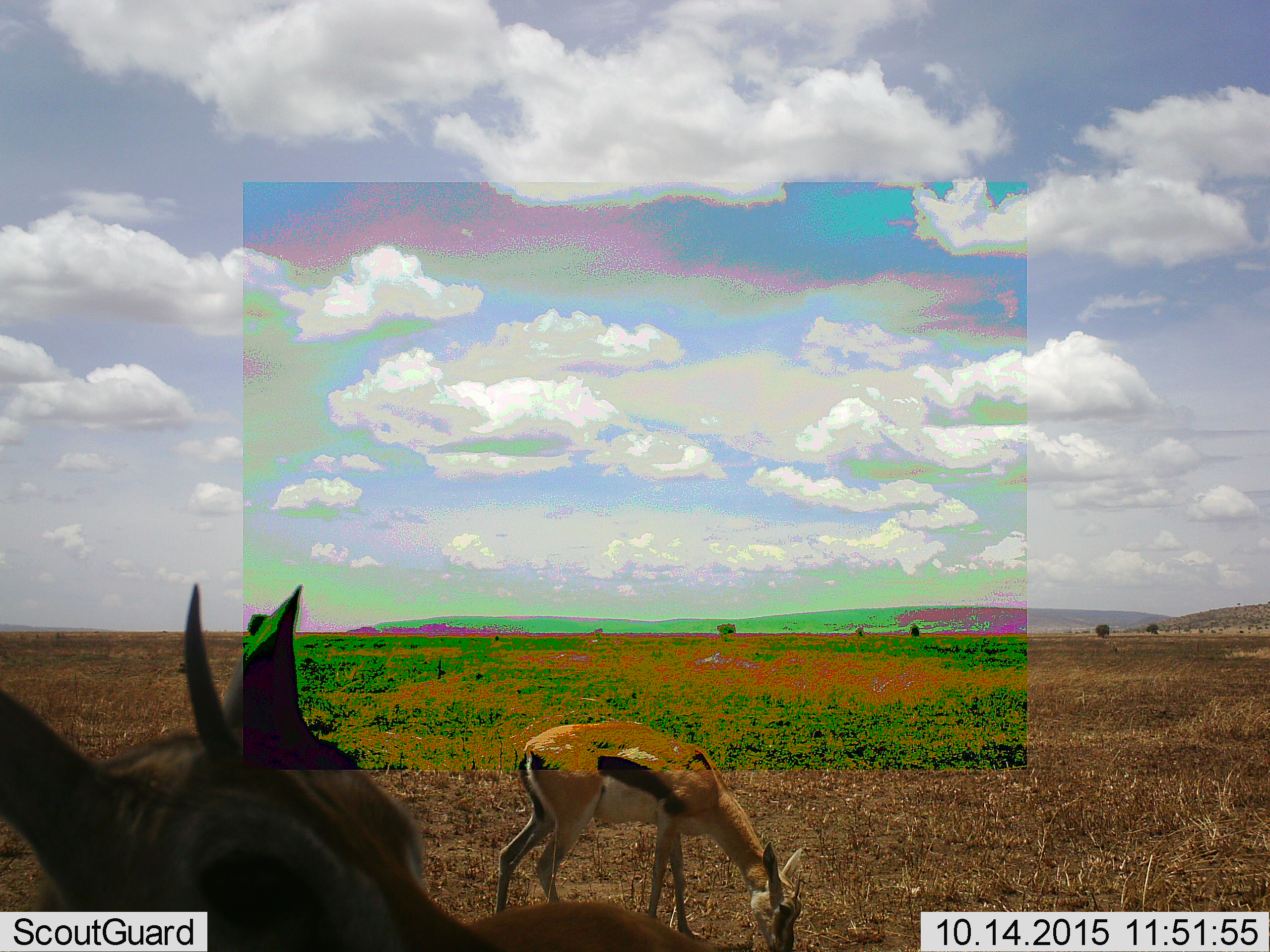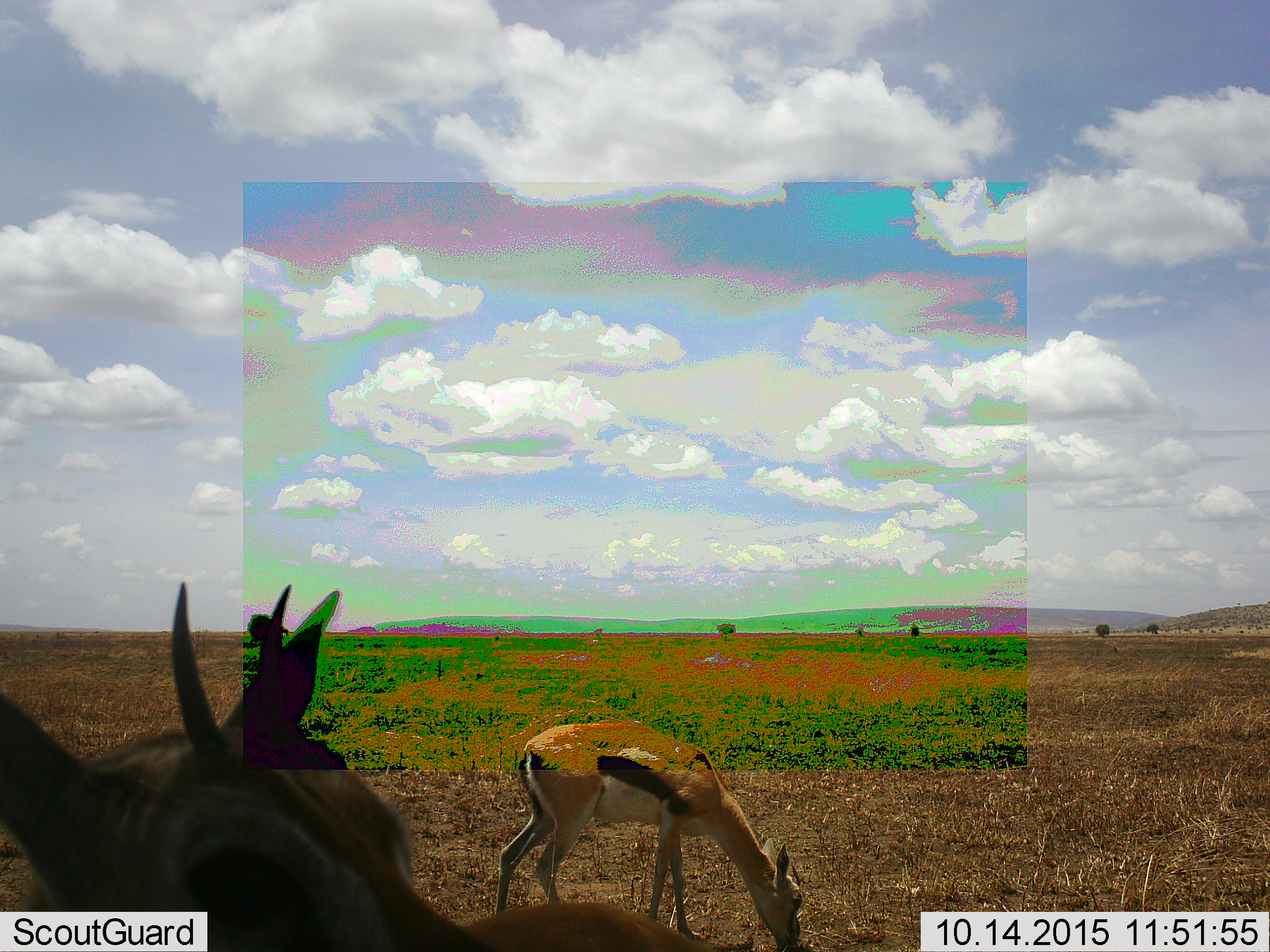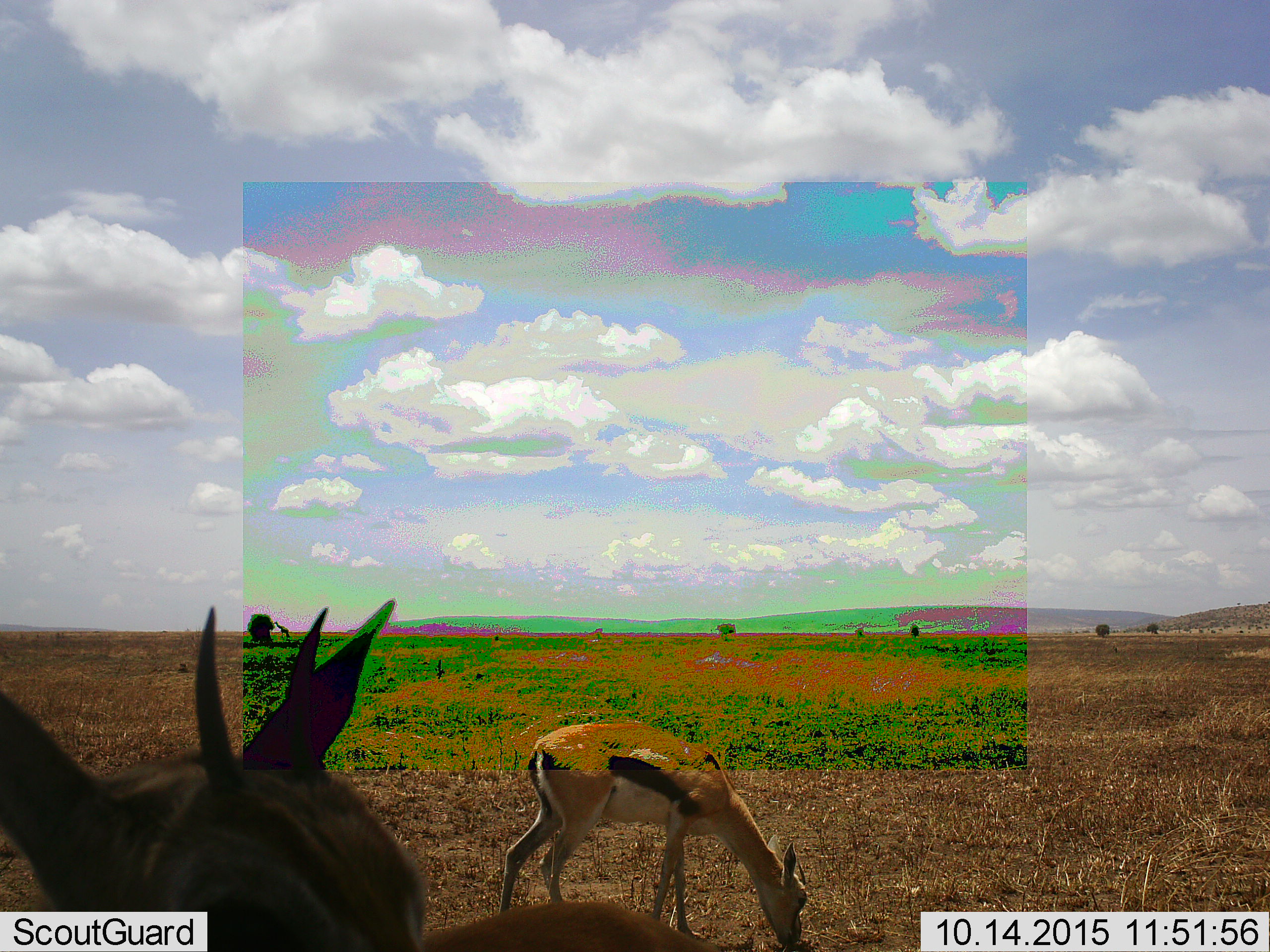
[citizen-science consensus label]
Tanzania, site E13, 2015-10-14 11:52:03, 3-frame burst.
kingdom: Animalia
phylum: Chordata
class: Mammalia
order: Artiodactyla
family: Bovidae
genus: Eudorcas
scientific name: Eudorcas thomsonii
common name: thomson's gazelle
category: gazellethomsons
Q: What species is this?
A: Gazellethomsons (thomson's gazelle) (Eudorcas thomsonii).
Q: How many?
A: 2.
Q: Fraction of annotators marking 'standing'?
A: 79%.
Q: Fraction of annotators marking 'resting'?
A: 7%.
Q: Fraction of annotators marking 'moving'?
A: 7%.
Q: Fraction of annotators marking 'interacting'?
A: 0%.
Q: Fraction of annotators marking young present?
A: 0%.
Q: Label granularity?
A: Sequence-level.